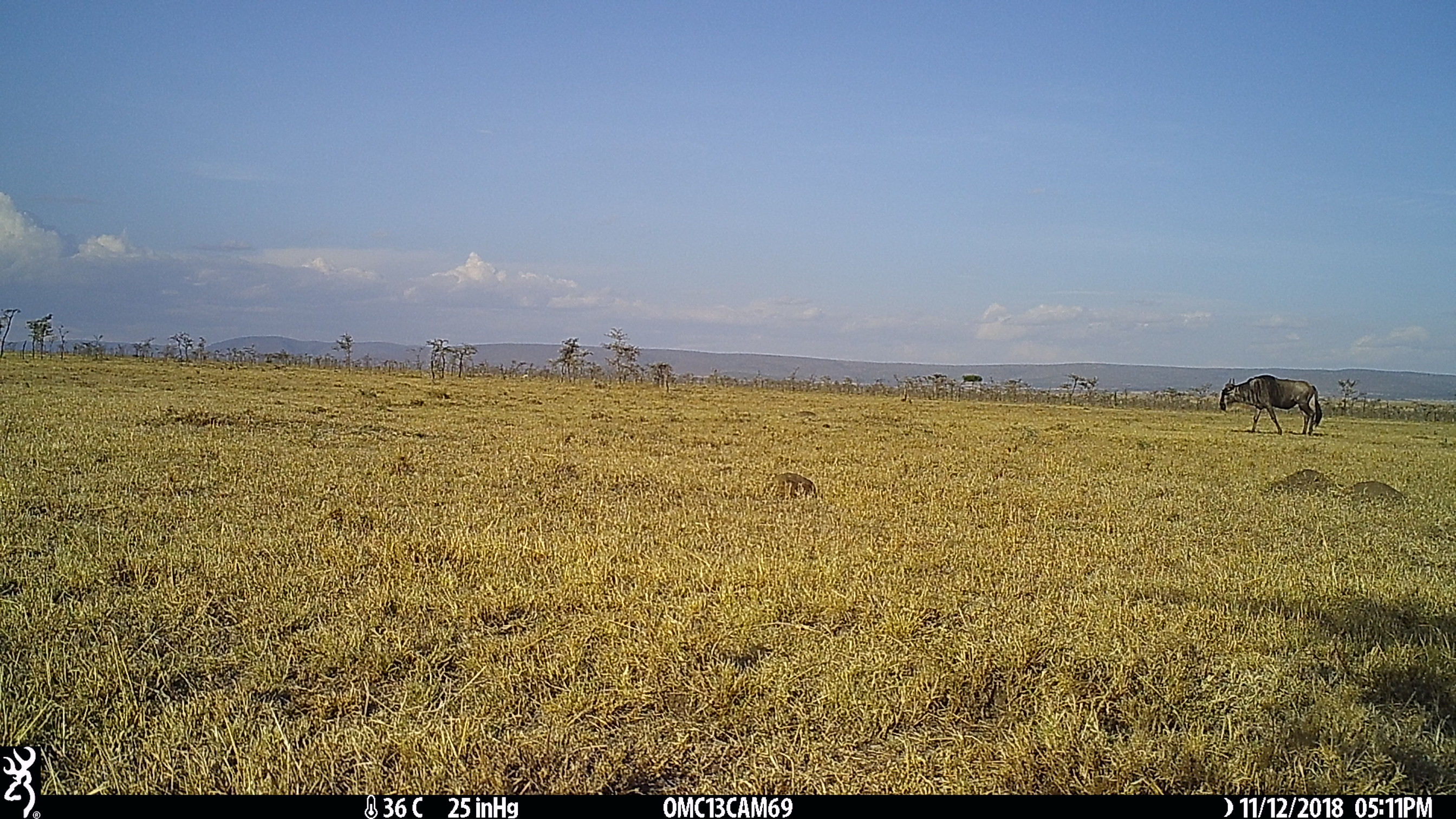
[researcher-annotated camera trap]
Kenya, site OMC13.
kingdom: Animalia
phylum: Chordata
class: Mammalia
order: Artiodactyla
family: Bovidae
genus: Connochaetes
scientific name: Connochaetes taurinus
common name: blue wildebeest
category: wildebeest